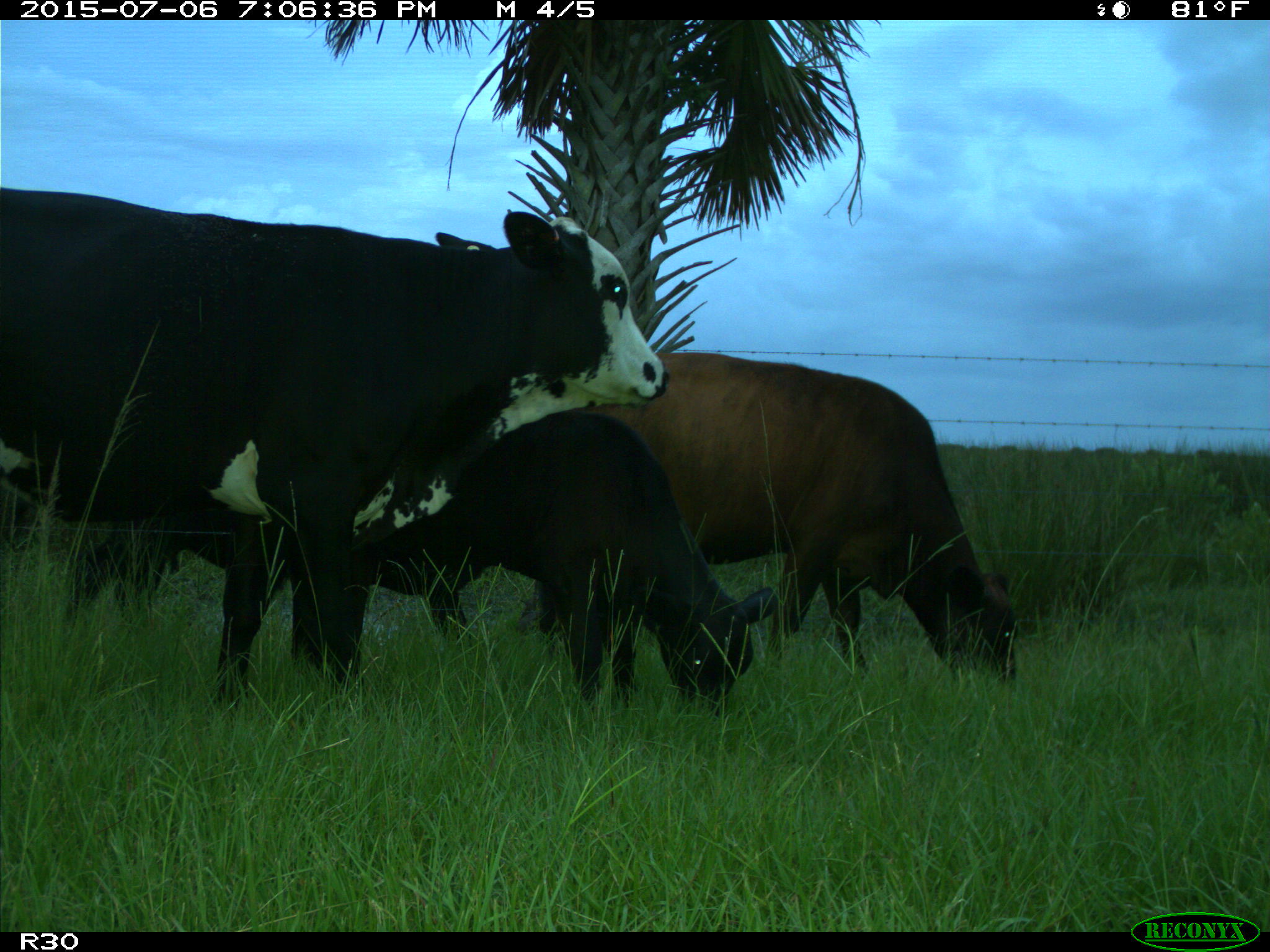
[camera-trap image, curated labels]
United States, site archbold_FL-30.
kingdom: Animalia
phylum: Chordata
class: Mammalia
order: Artiodactyla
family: Bovidae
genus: Bos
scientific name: Bos taurus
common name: domestic cow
Bos taurus (domestic cow).